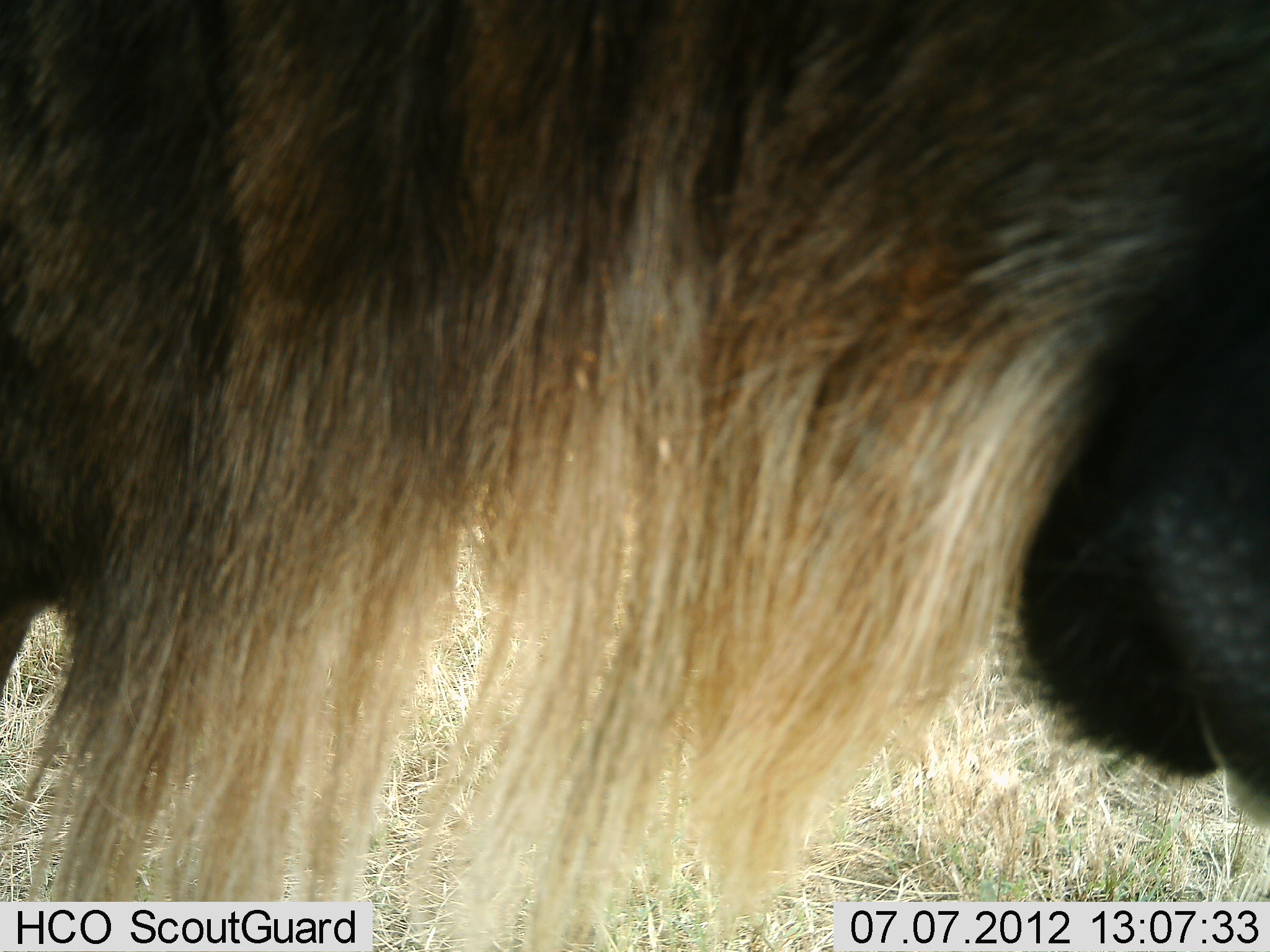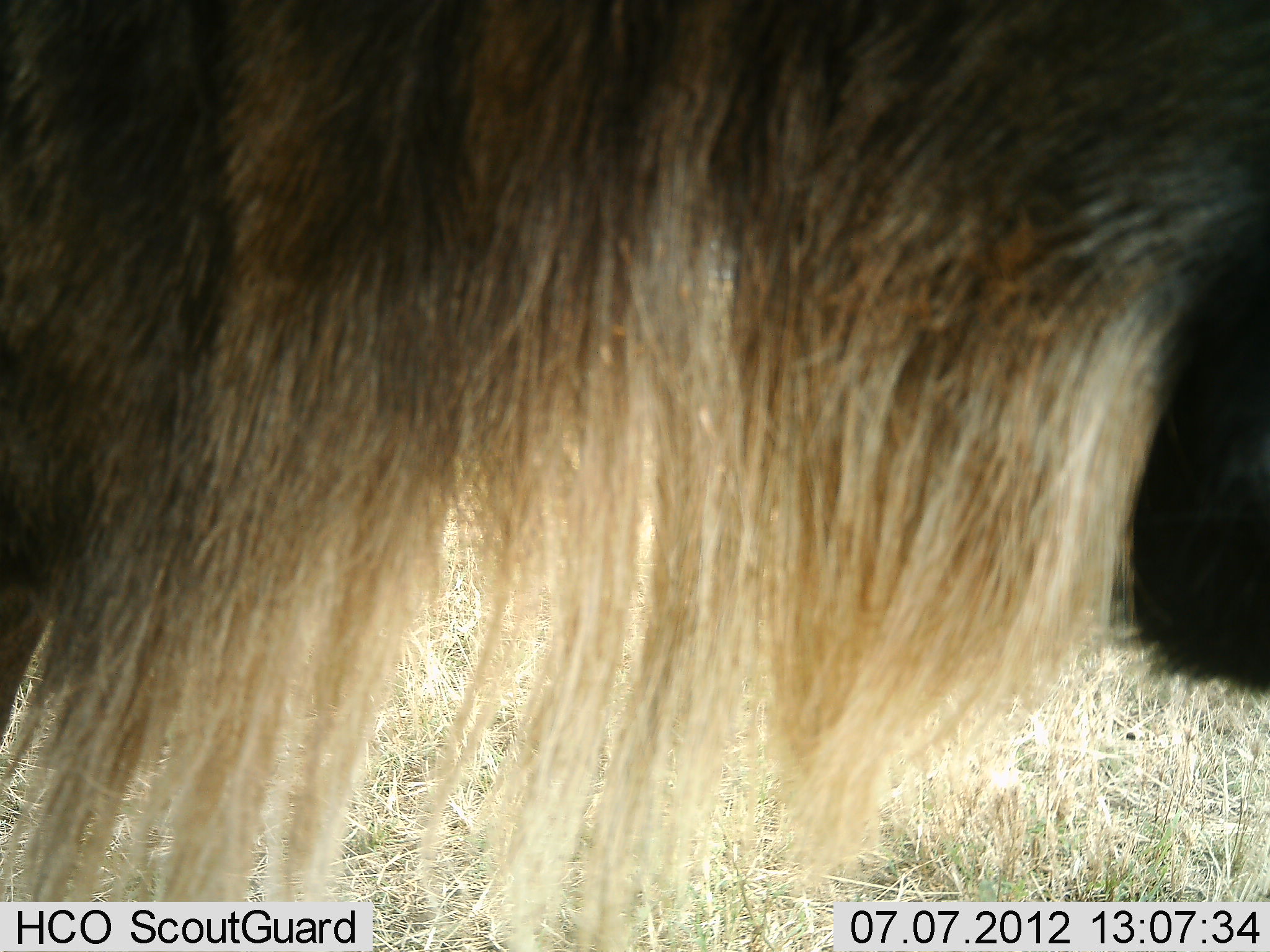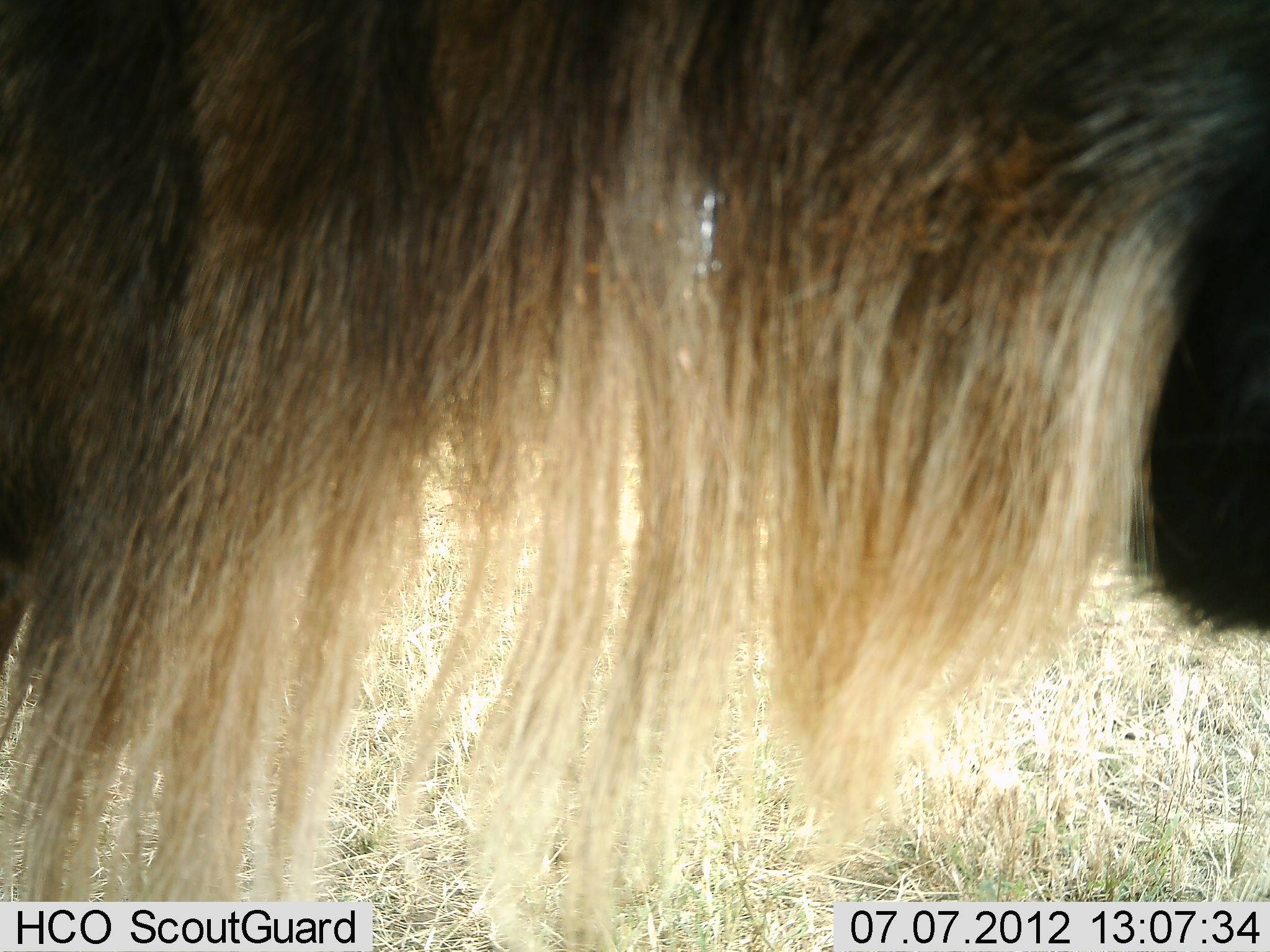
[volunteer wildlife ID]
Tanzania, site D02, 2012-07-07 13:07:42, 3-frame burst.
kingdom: Animalia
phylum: Chordata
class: Mammalia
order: Artiodactyla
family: Bovidae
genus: Connochaetes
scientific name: Connochaetes taurinus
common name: blue wildebeest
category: wildebeest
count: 1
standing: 90%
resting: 0%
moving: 10%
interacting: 0%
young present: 0%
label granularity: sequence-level